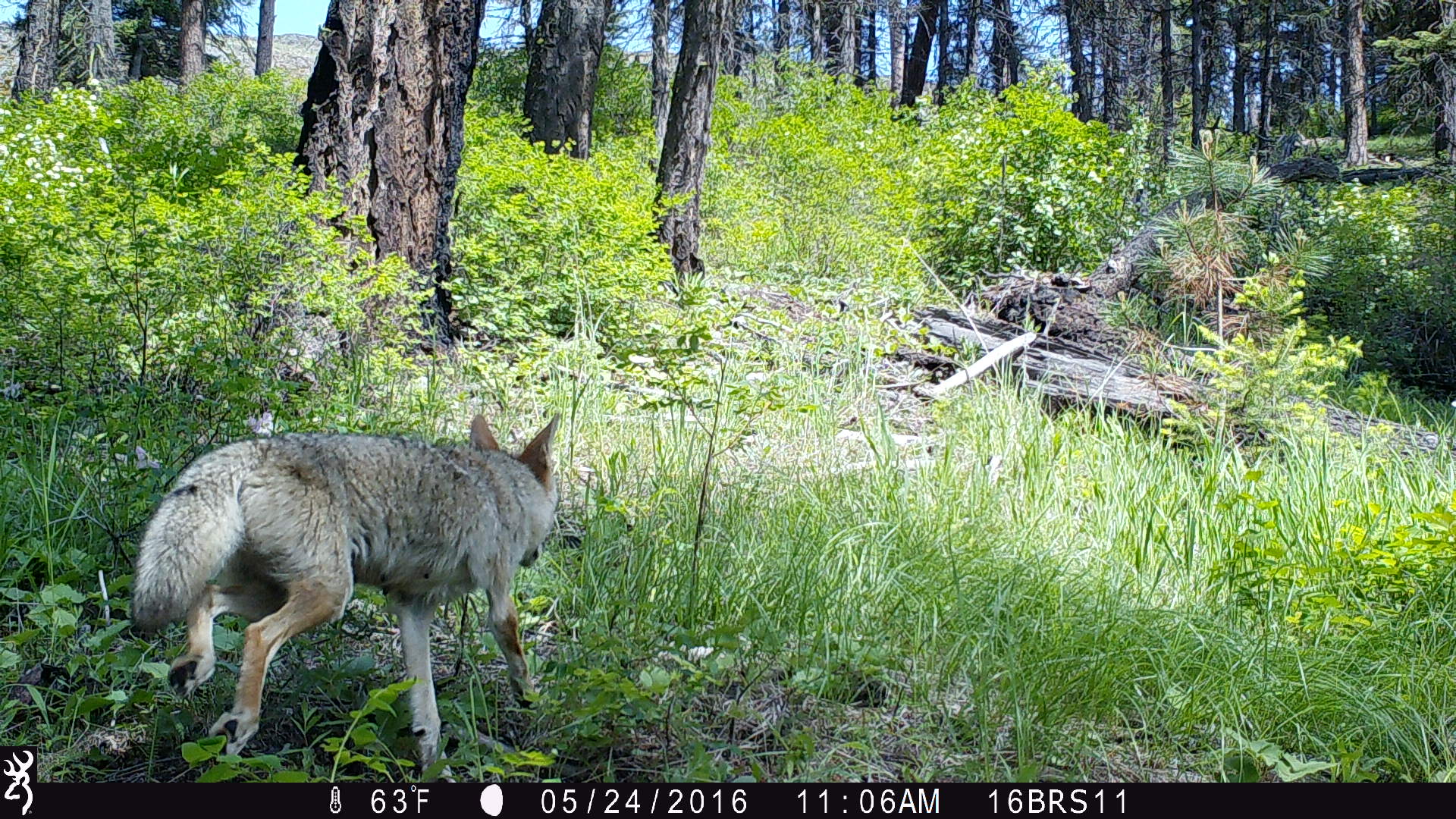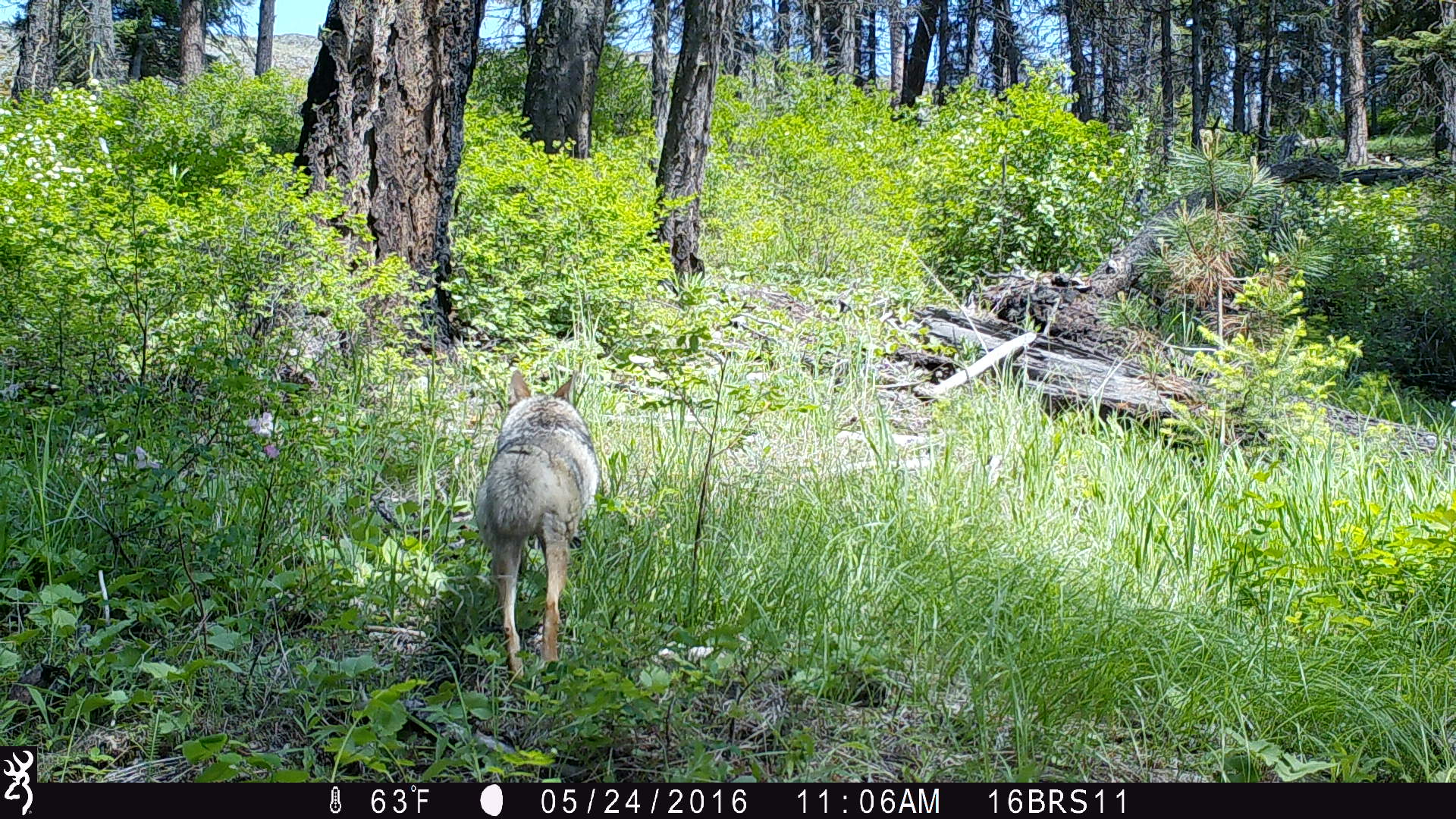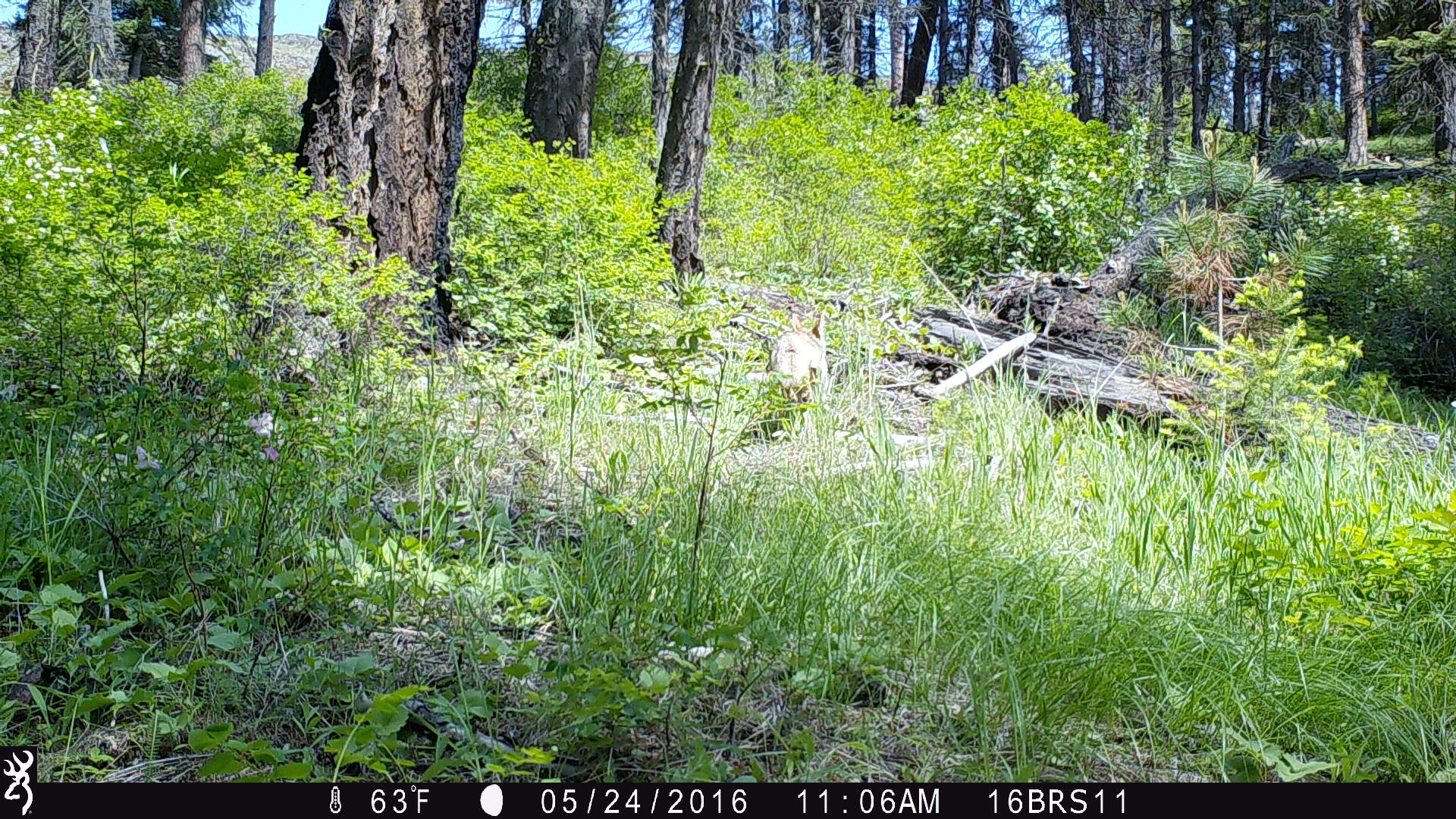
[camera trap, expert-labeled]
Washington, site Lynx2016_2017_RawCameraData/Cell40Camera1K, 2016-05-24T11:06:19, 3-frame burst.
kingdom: Animalia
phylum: Chordata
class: Mammalia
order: Carnivora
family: Canidae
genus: Canis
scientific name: Canis latrans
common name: coyote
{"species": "Canis latrans (coyote)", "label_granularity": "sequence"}